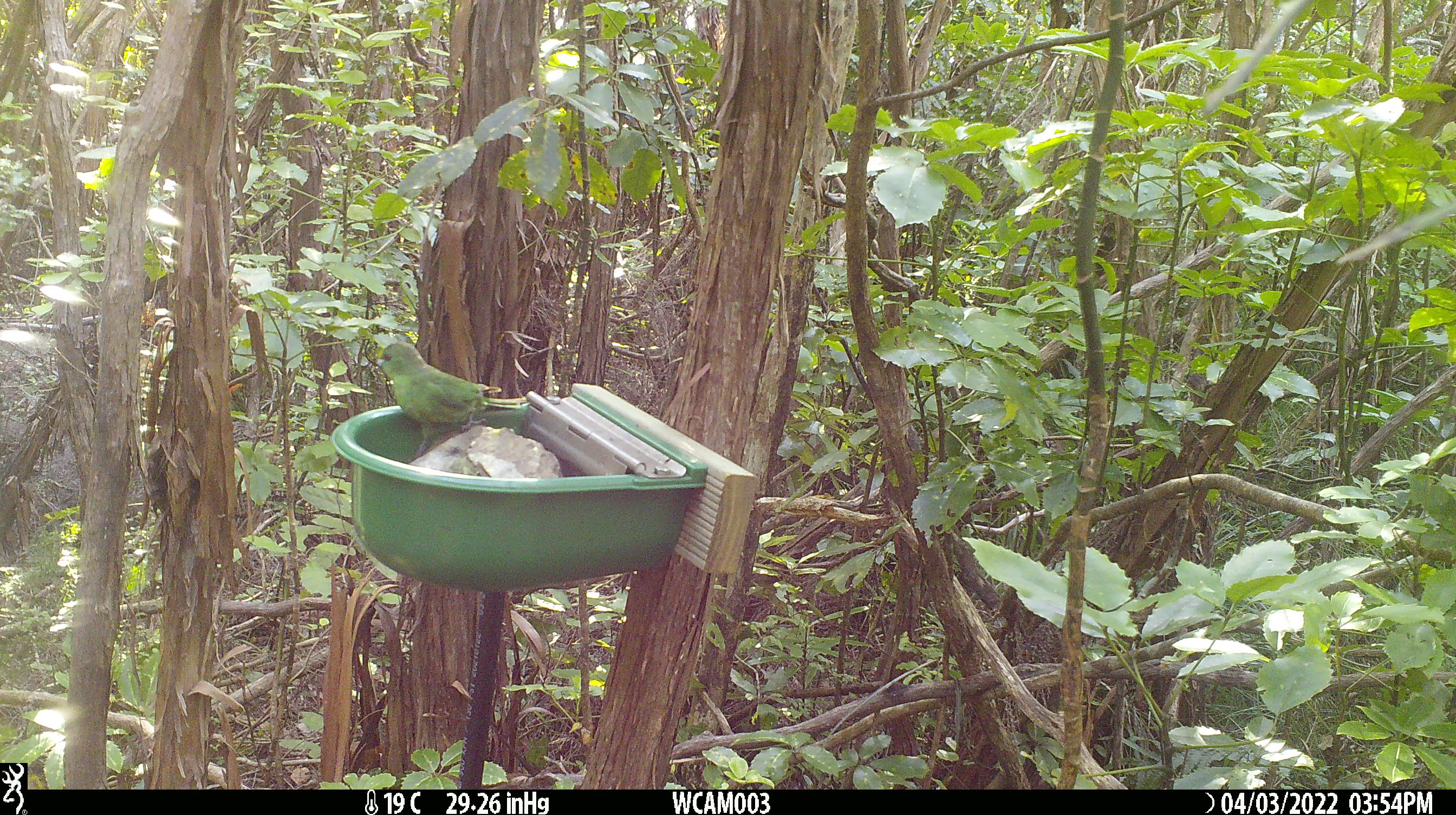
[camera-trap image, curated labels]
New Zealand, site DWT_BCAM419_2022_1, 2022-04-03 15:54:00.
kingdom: Animalia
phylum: Chordata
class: Aves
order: Psittaciformes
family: Psittaculidae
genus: Cyanoramphus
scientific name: Cyanoramphus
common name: parakeet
Parakeet (Cyanoramphus).